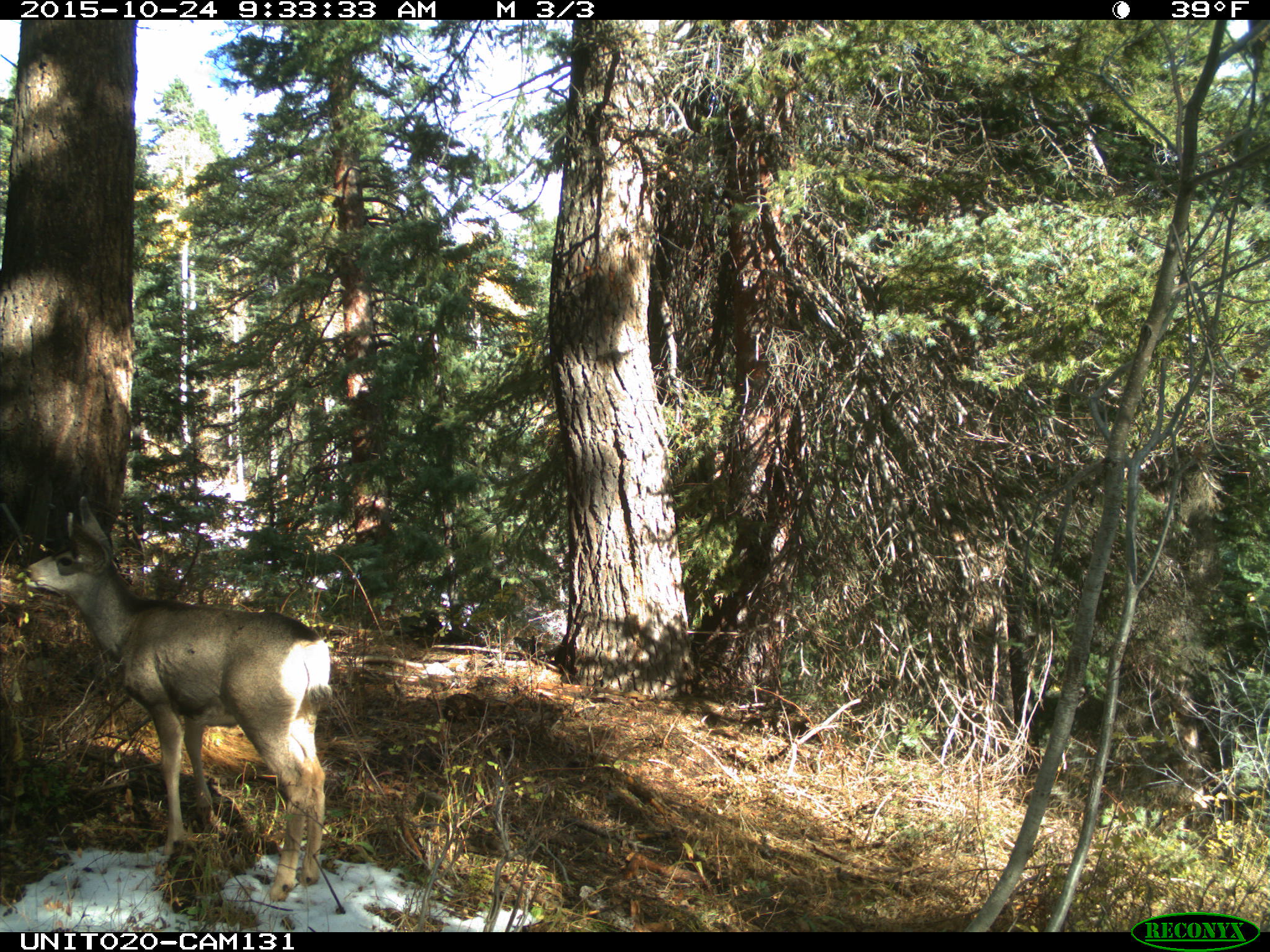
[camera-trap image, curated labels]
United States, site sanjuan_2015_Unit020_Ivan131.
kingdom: Animalia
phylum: Chordata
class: Mammalia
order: Artiodactyla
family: Cervidae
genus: Odocoileus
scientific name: Odocoileus hemionus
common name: mule deer